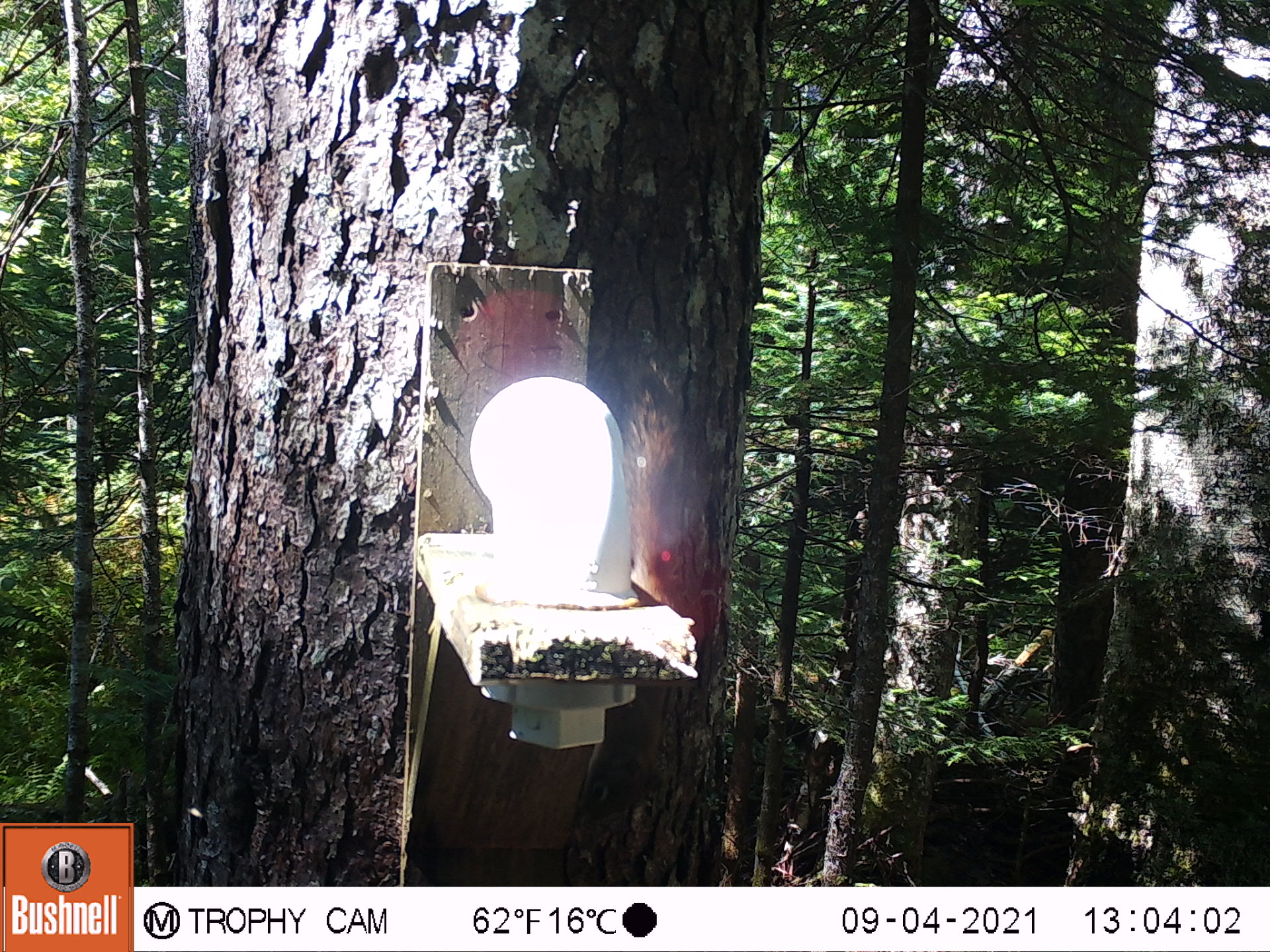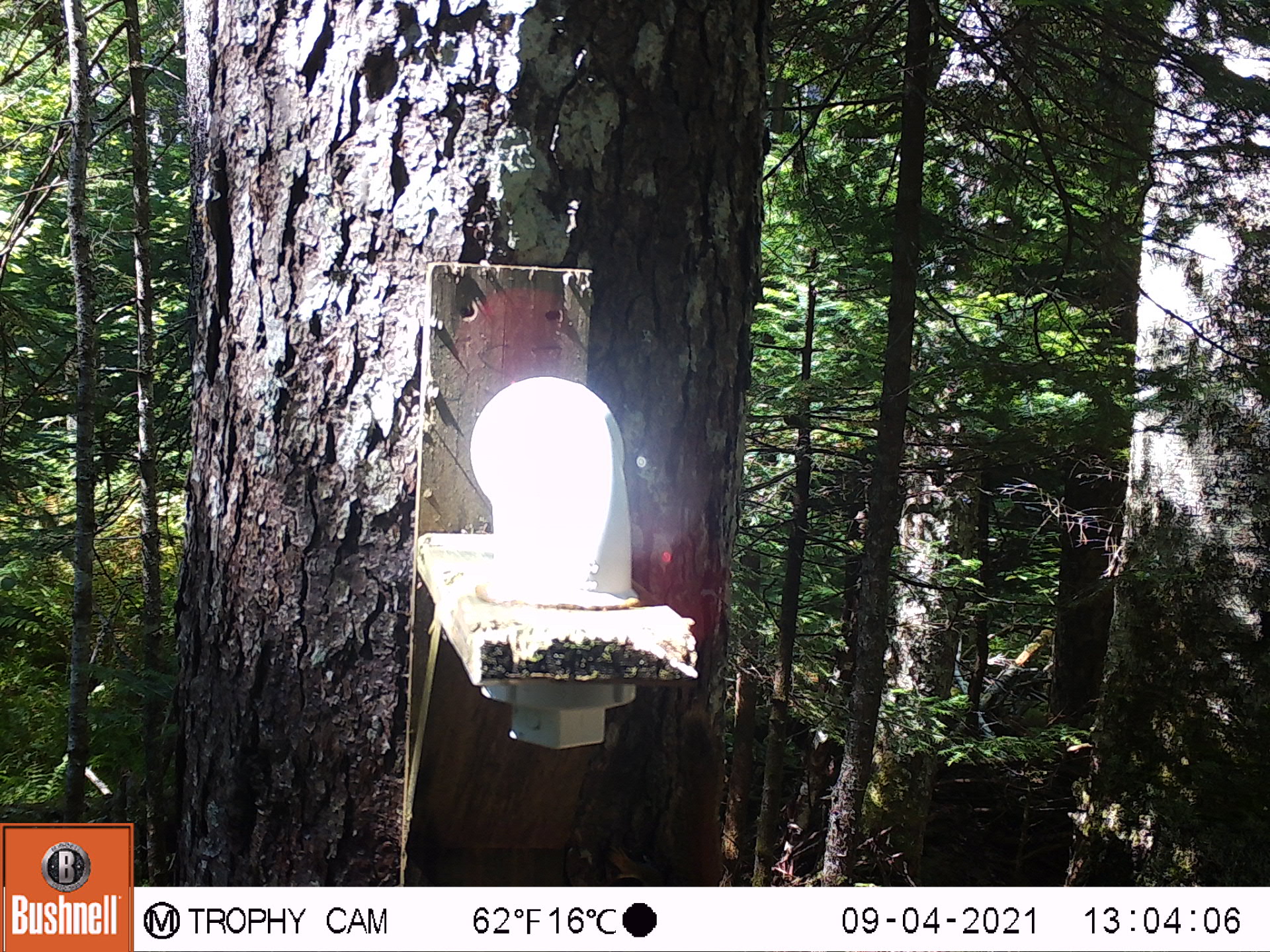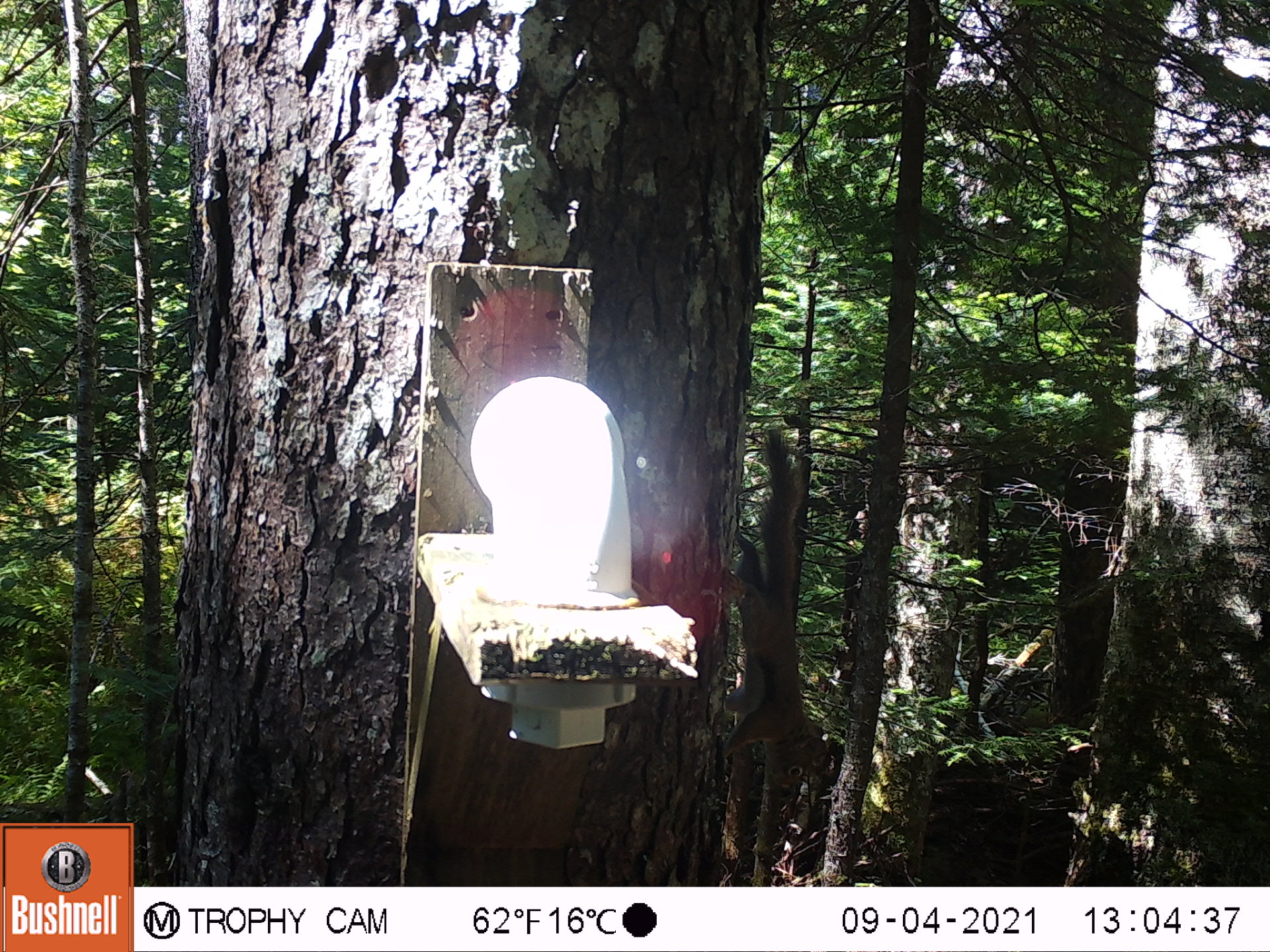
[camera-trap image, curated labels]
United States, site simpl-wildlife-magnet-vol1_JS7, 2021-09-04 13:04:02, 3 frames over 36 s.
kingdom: Animalia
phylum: Chordata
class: Mammalia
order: Rodentia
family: Sciuridae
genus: Tamiasciurus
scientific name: Tamiasciurus hudsonicus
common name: red squirrel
Red squirrel (Tamiasciurus hudsonicus).